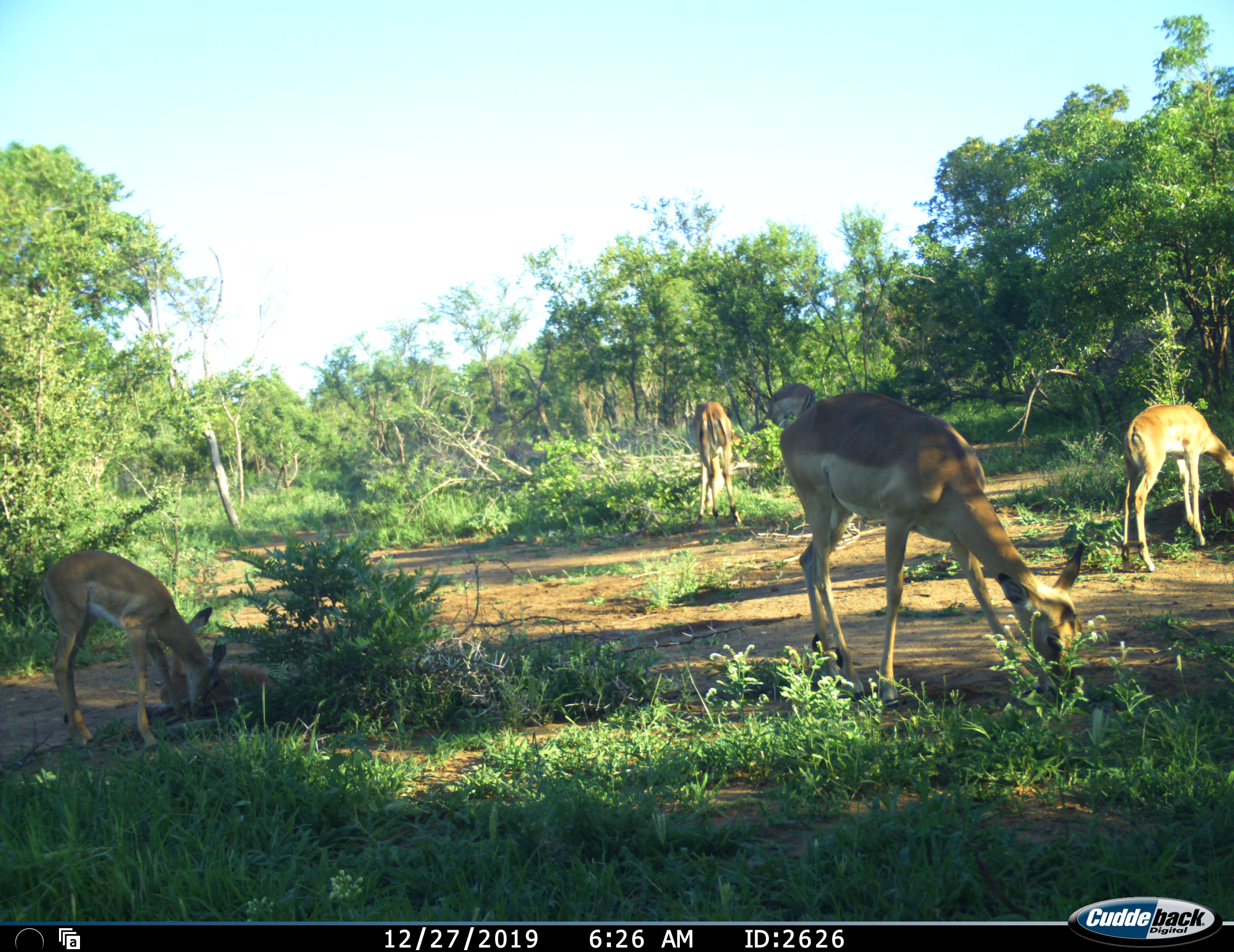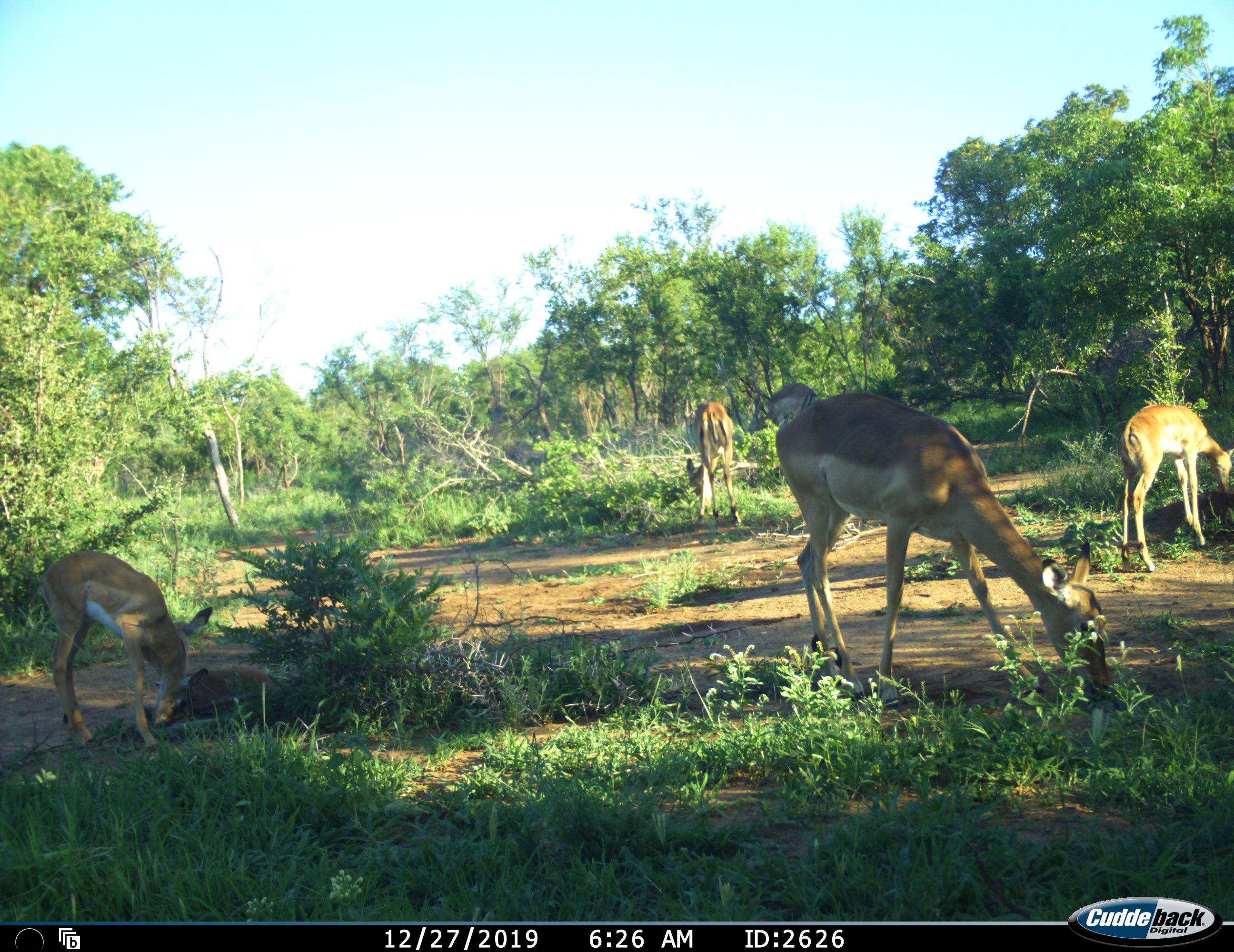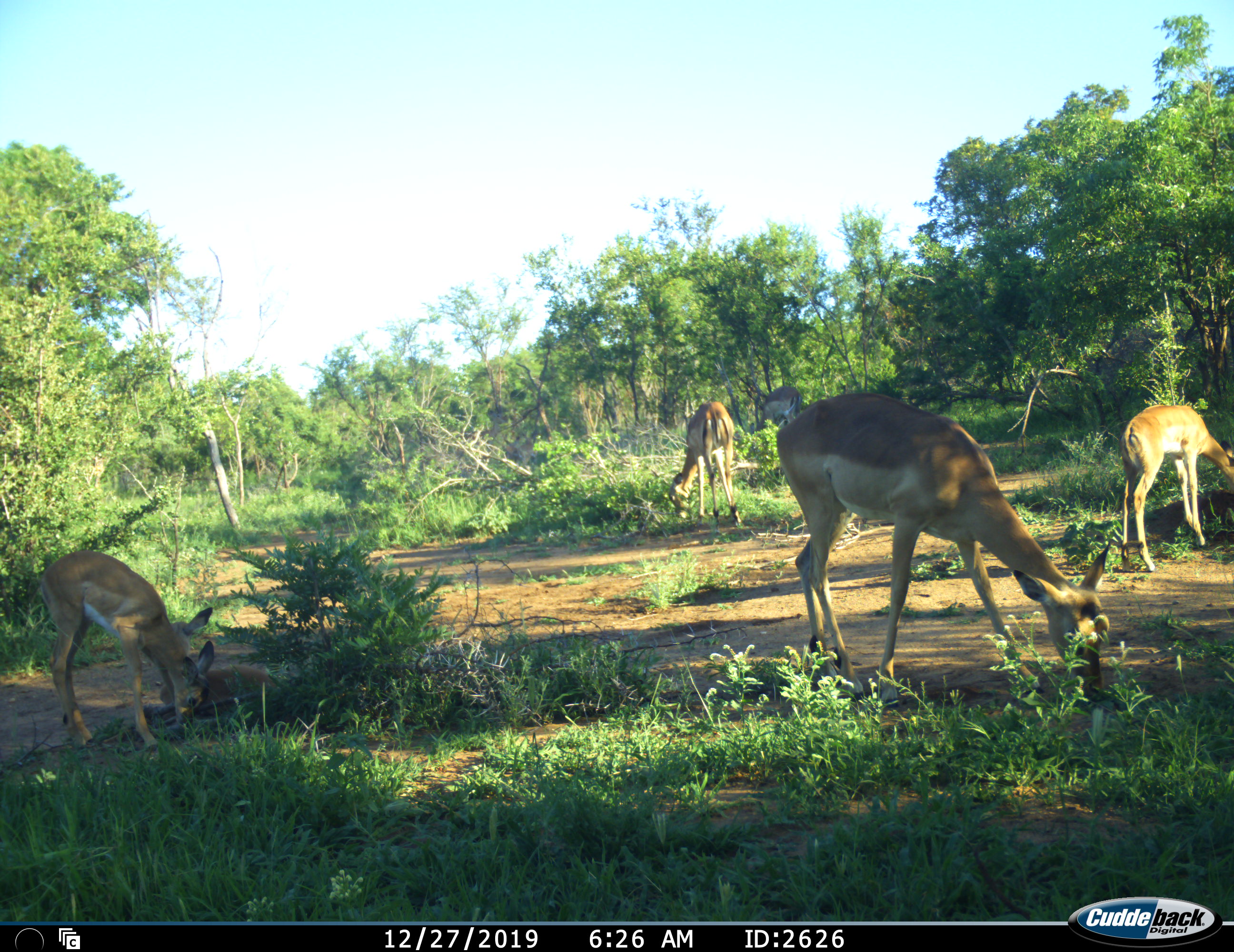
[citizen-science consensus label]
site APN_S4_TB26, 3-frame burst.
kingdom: Animalia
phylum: Chordata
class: Mammalia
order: Artiodactyla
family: Bovidae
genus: Aepyceros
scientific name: Aepyceros melampus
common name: impala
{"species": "impala (Aepyceros melampus)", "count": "5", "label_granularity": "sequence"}